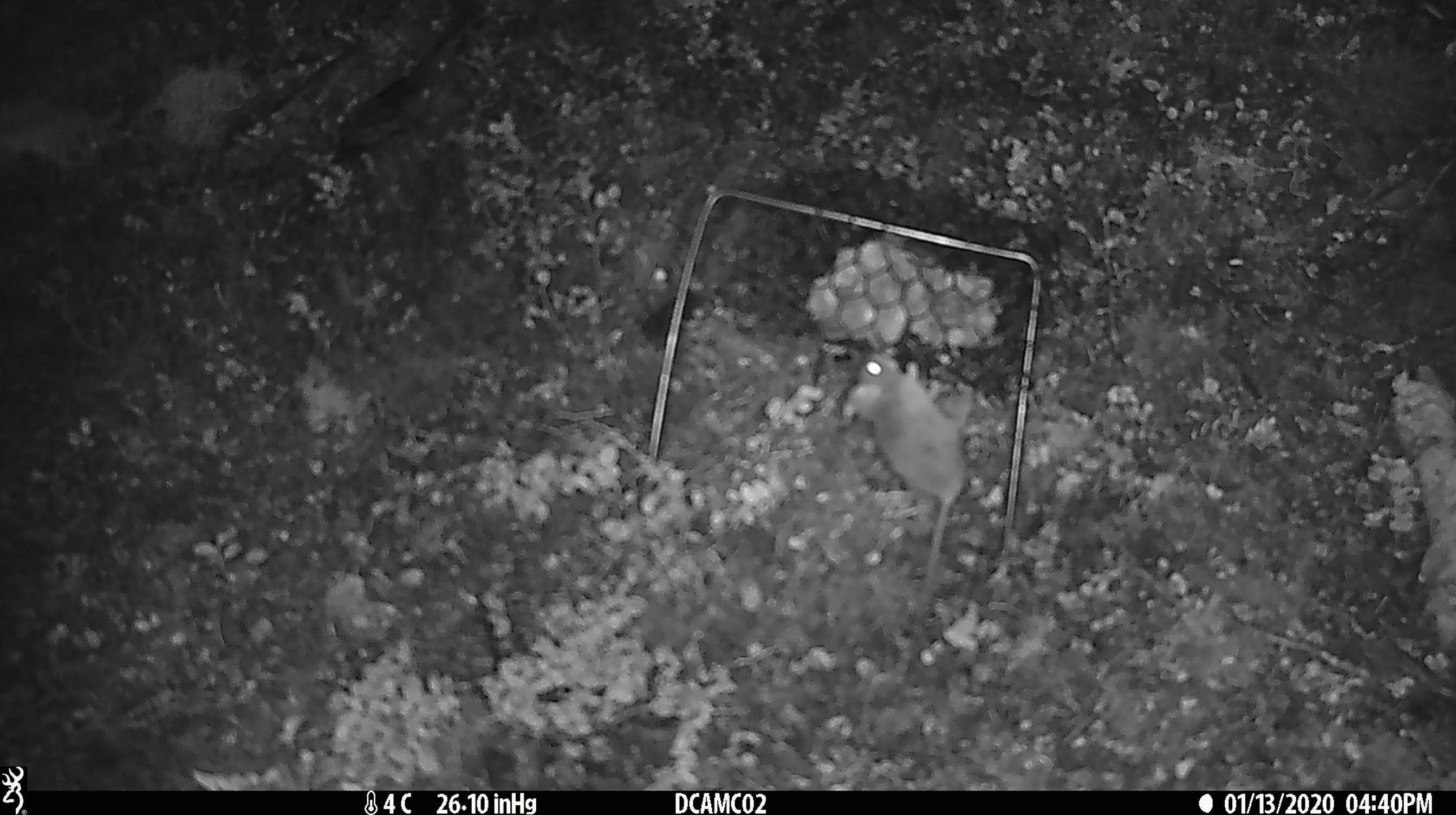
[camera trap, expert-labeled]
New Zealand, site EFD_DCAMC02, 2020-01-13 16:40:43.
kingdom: Animalia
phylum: Chordata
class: Mammalia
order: Rodentia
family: Muridae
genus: Mus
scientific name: Mus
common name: mouse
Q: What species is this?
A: Mouse (Mus).